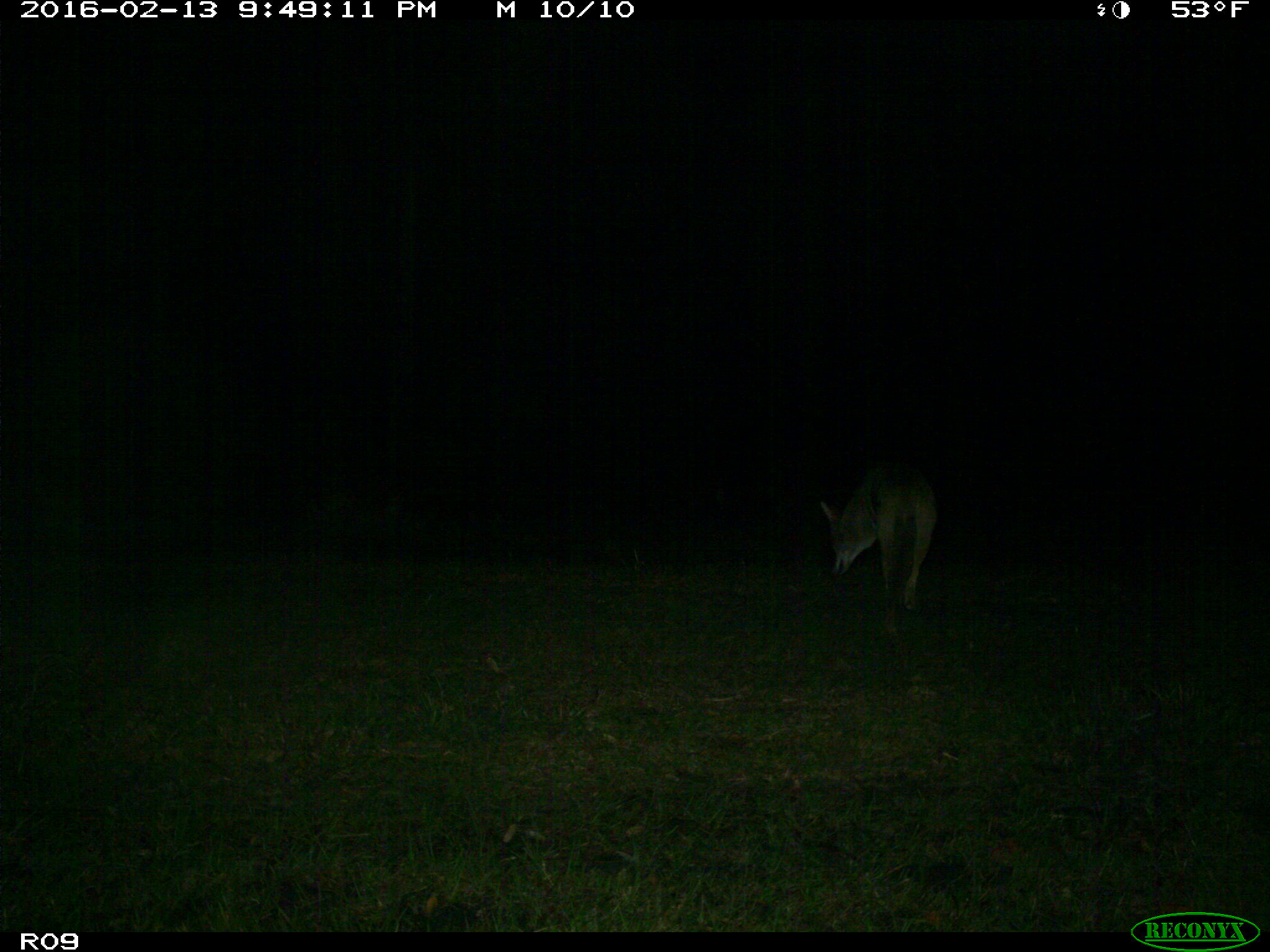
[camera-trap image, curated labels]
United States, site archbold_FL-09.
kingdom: Animalia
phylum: Chordata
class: Mammalia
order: Carnivora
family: Canidae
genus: Canis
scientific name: Canis latrans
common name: coyote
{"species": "Canis latrans (coyote)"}